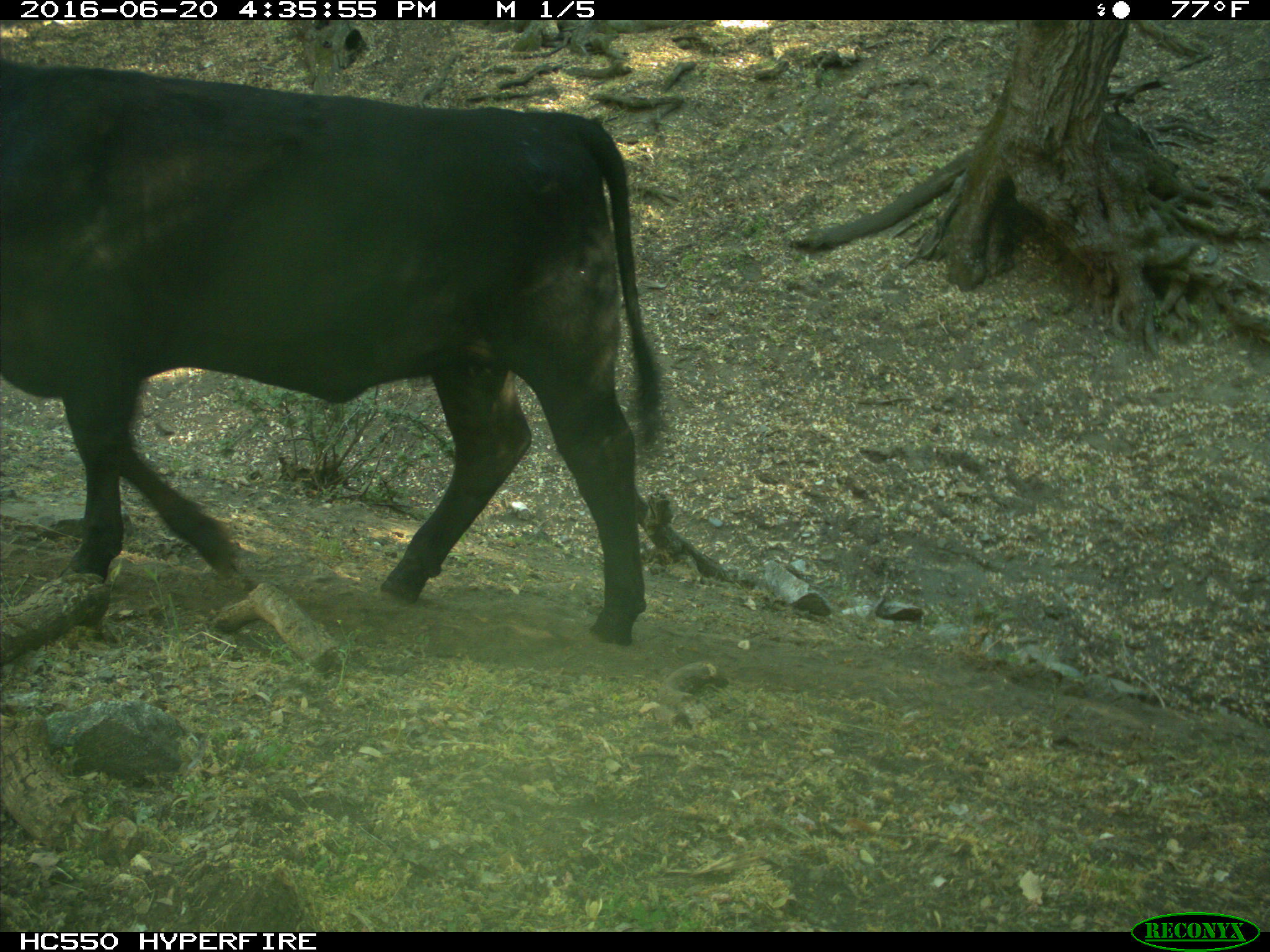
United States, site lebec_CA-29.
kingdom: Animalia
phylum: Chordata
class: Mammalia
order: Artiodactyla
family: Bovidae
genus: Bos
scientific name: Bos taurus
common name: domestic cow